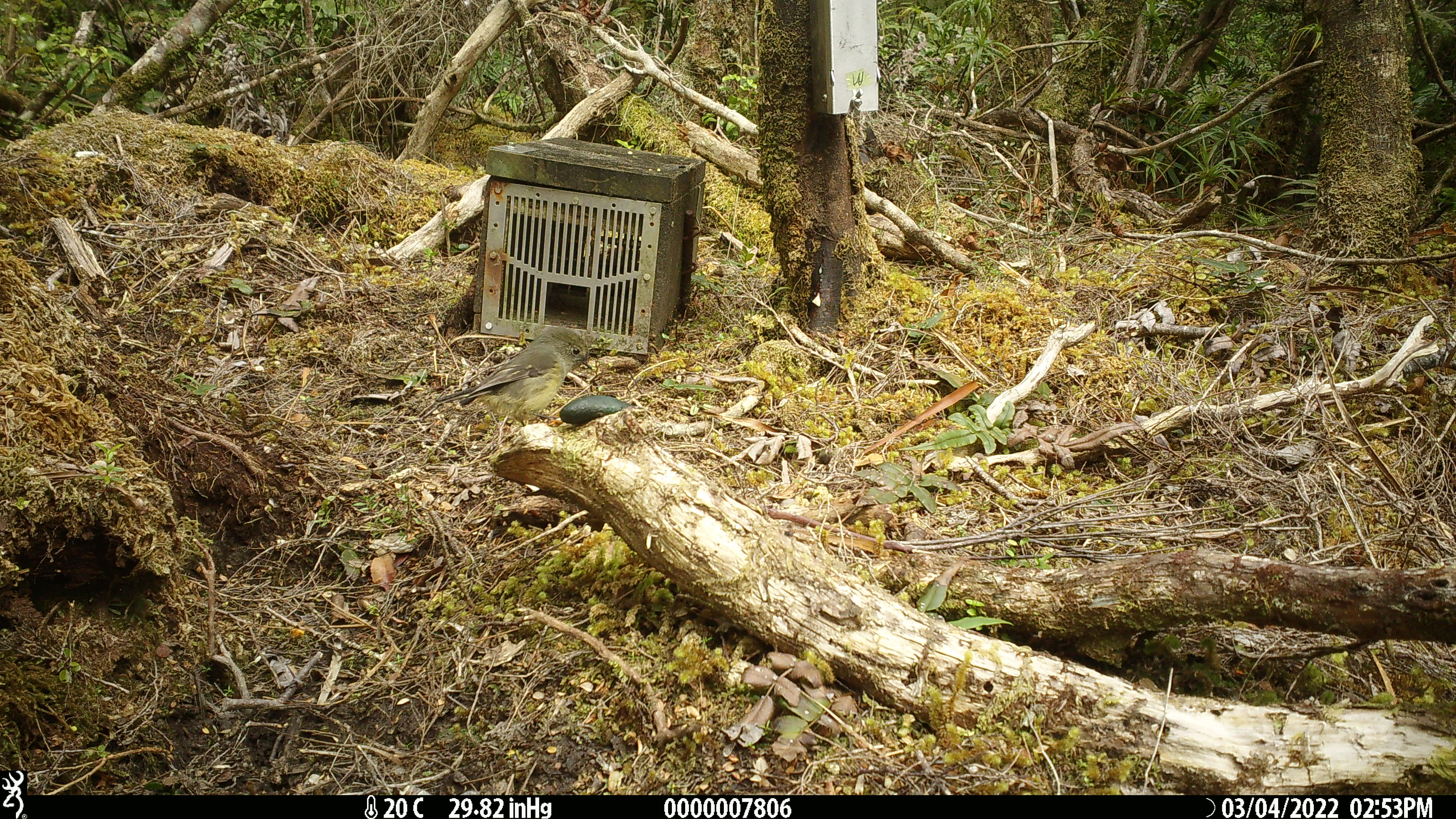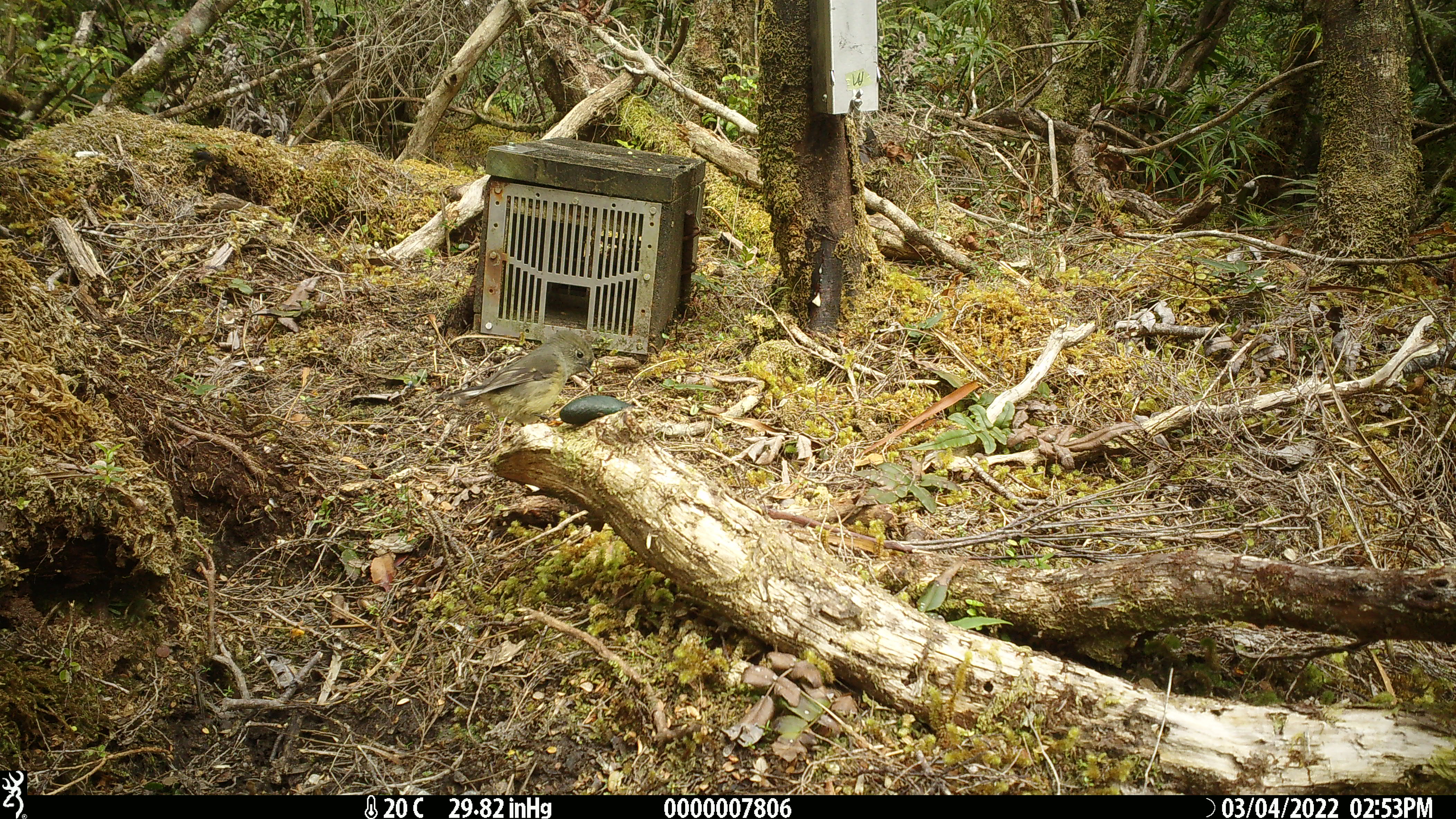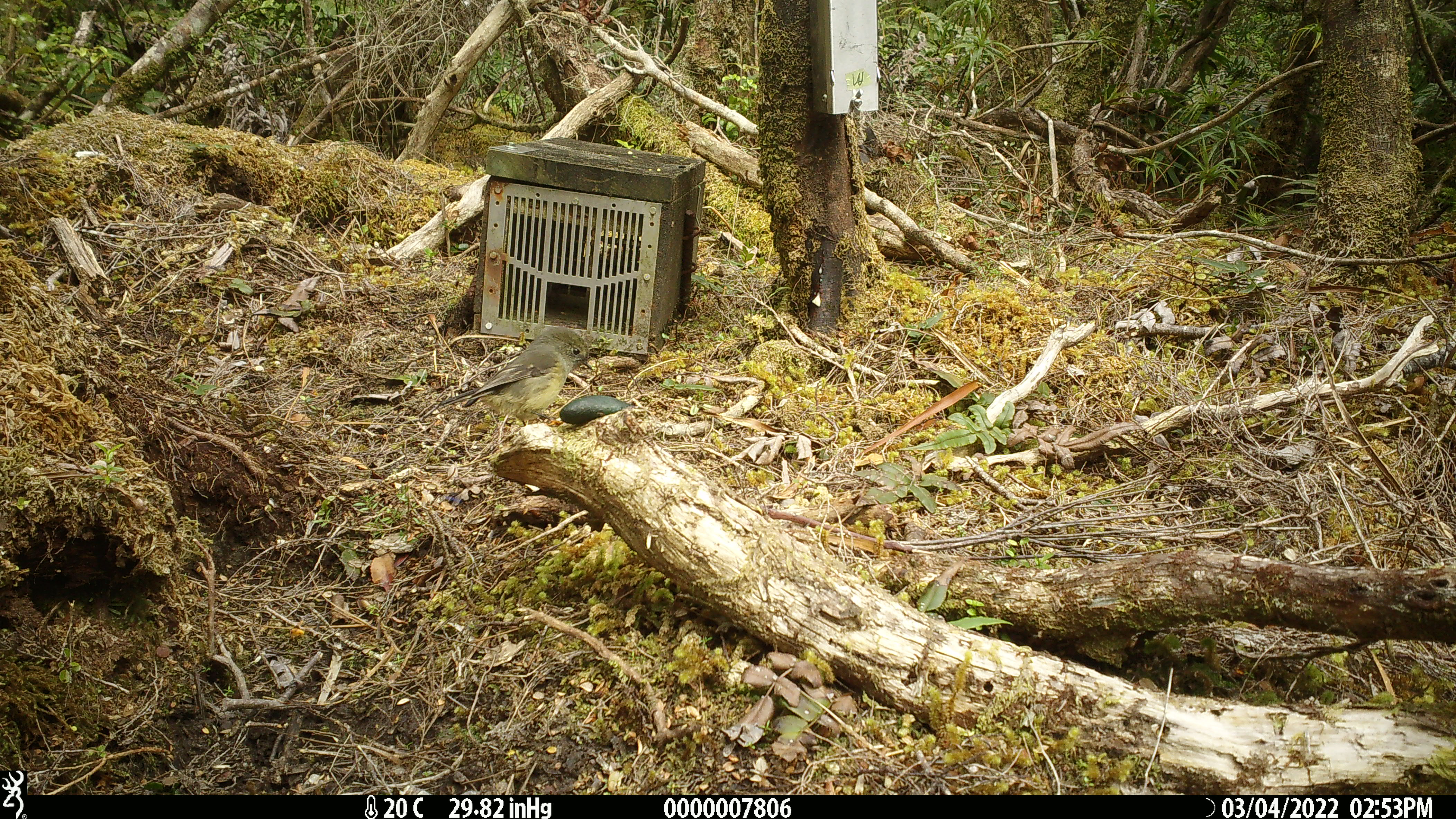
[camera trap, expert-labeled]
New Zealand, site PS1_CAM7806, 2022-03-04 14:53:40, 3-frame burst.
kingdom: Animalia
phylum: Chordata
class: Aves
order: Passeriformes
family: Petroicidae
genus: Petroica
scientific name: Petroica macrocephala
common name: tomtit